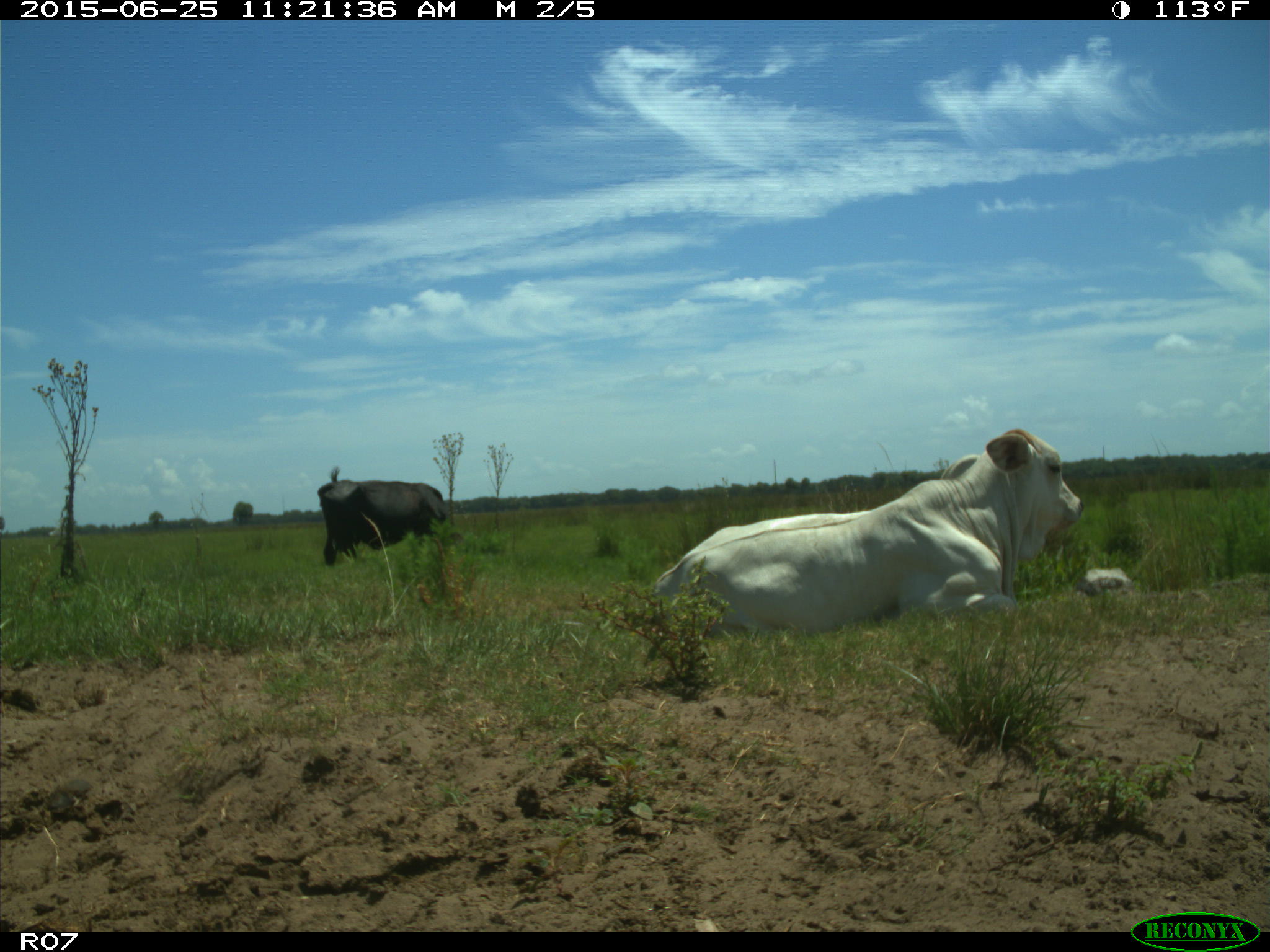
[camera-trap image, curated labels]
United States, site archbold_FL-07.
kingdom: Animalia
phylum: Chordata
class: Mammalia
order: Artiodactyla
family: Bovidae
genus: Bos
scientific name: Bos taurus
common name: domestic cow